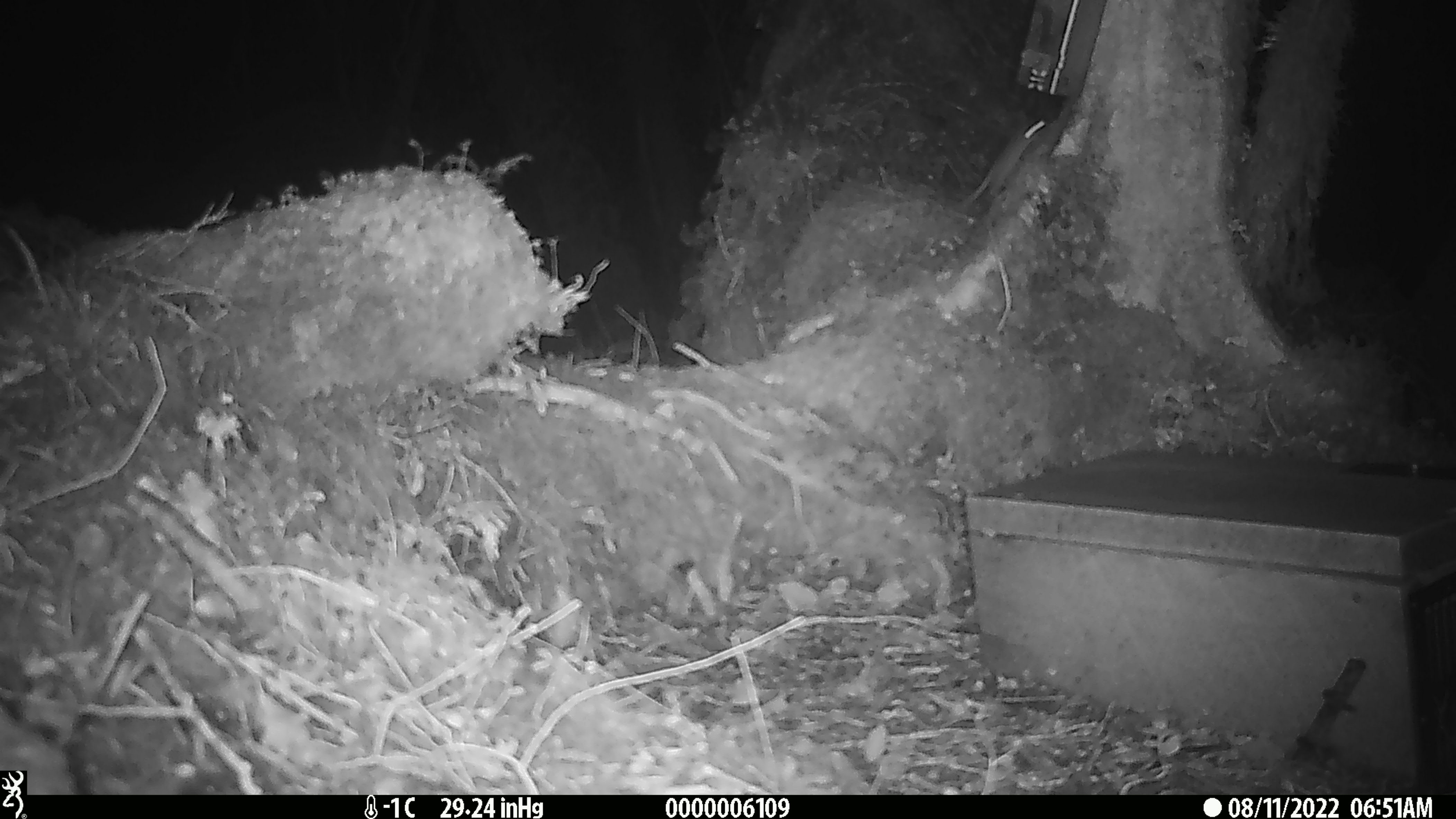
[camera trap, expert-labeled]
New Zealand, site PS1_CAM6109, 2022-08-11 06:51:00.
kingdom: Animalia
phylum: Chordata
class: Mammalia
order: Rodentia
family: Muridae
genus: Mus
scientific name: Mus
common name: mouse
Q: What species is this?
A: Mouse (Mus).